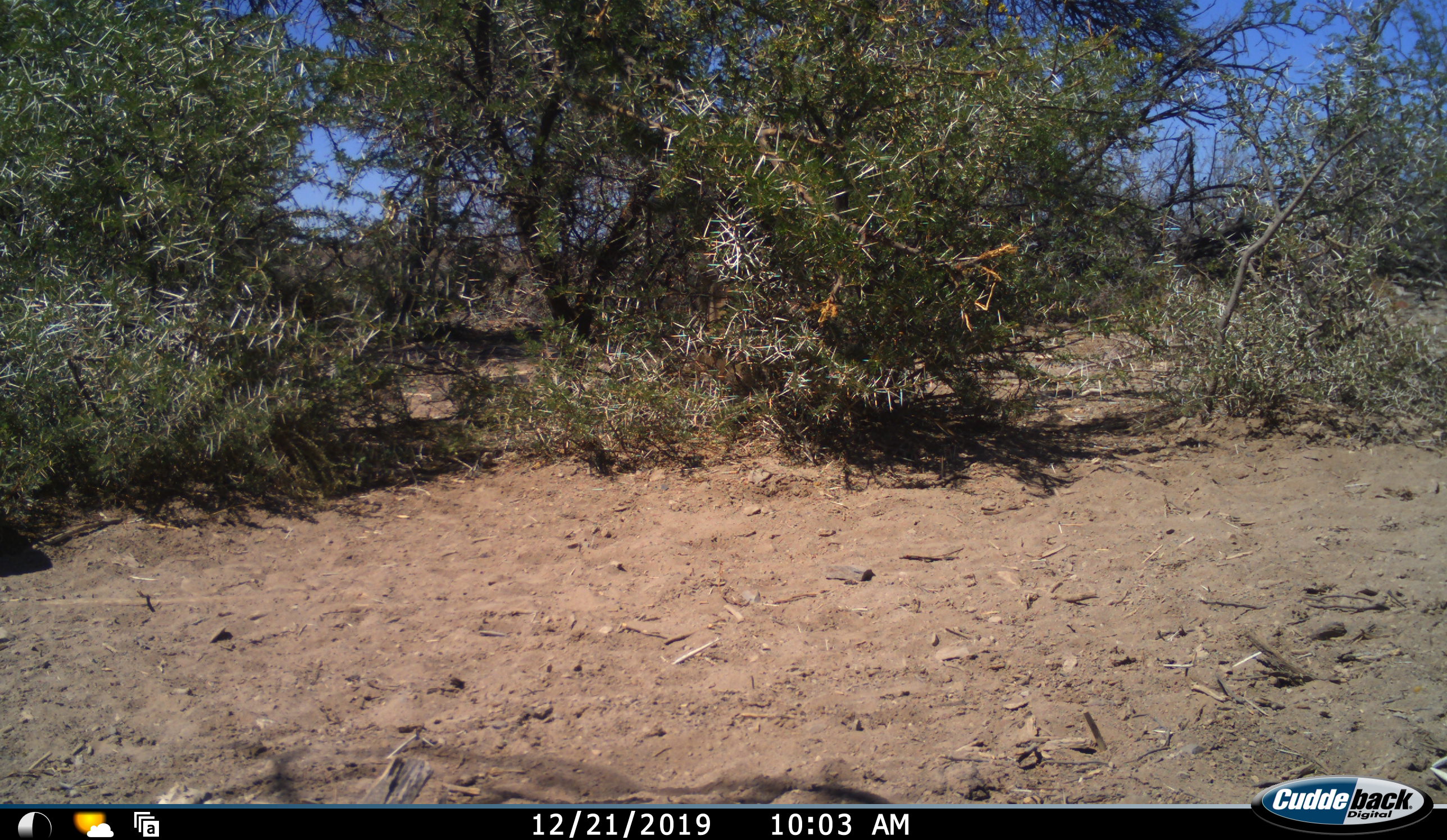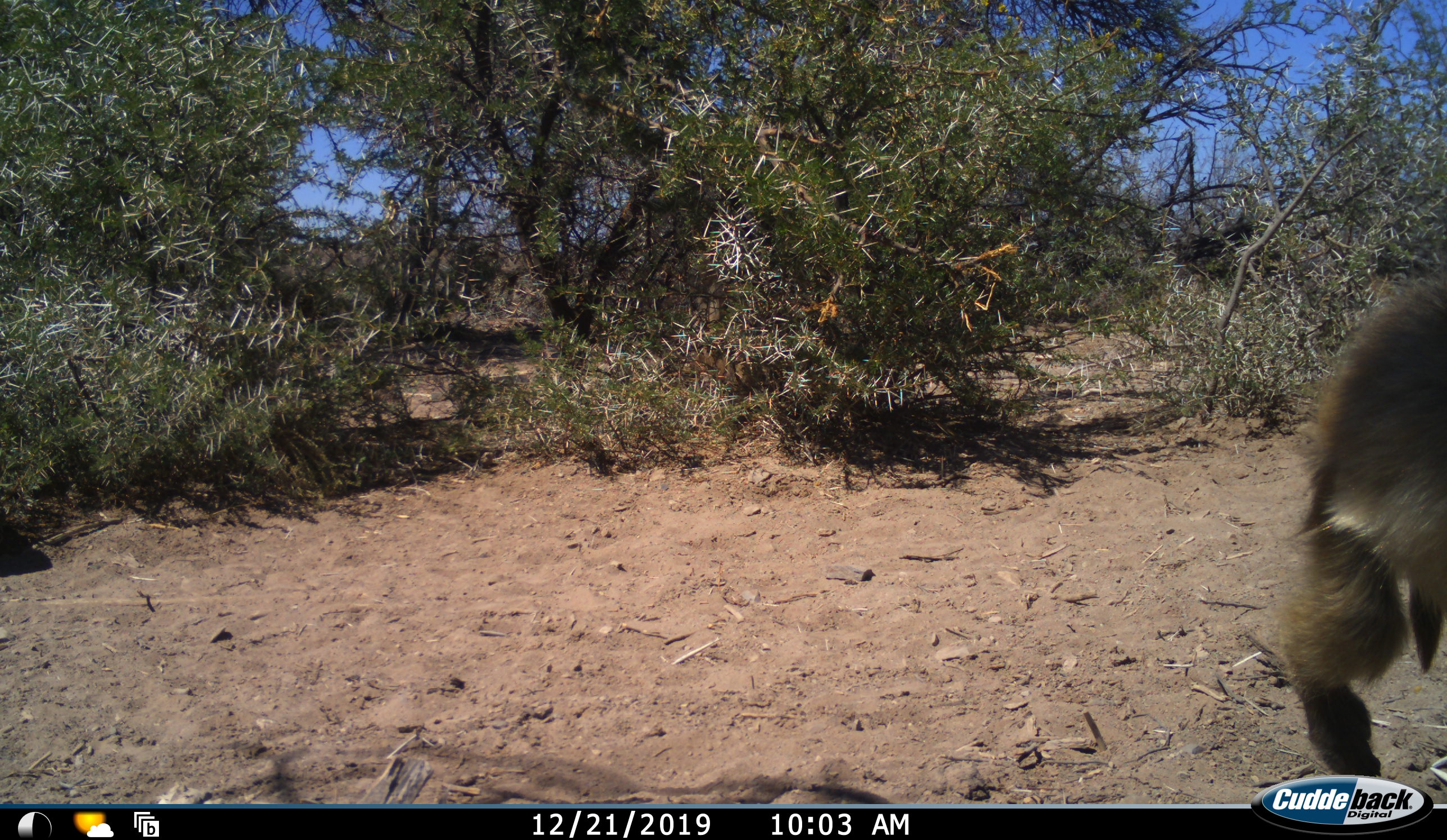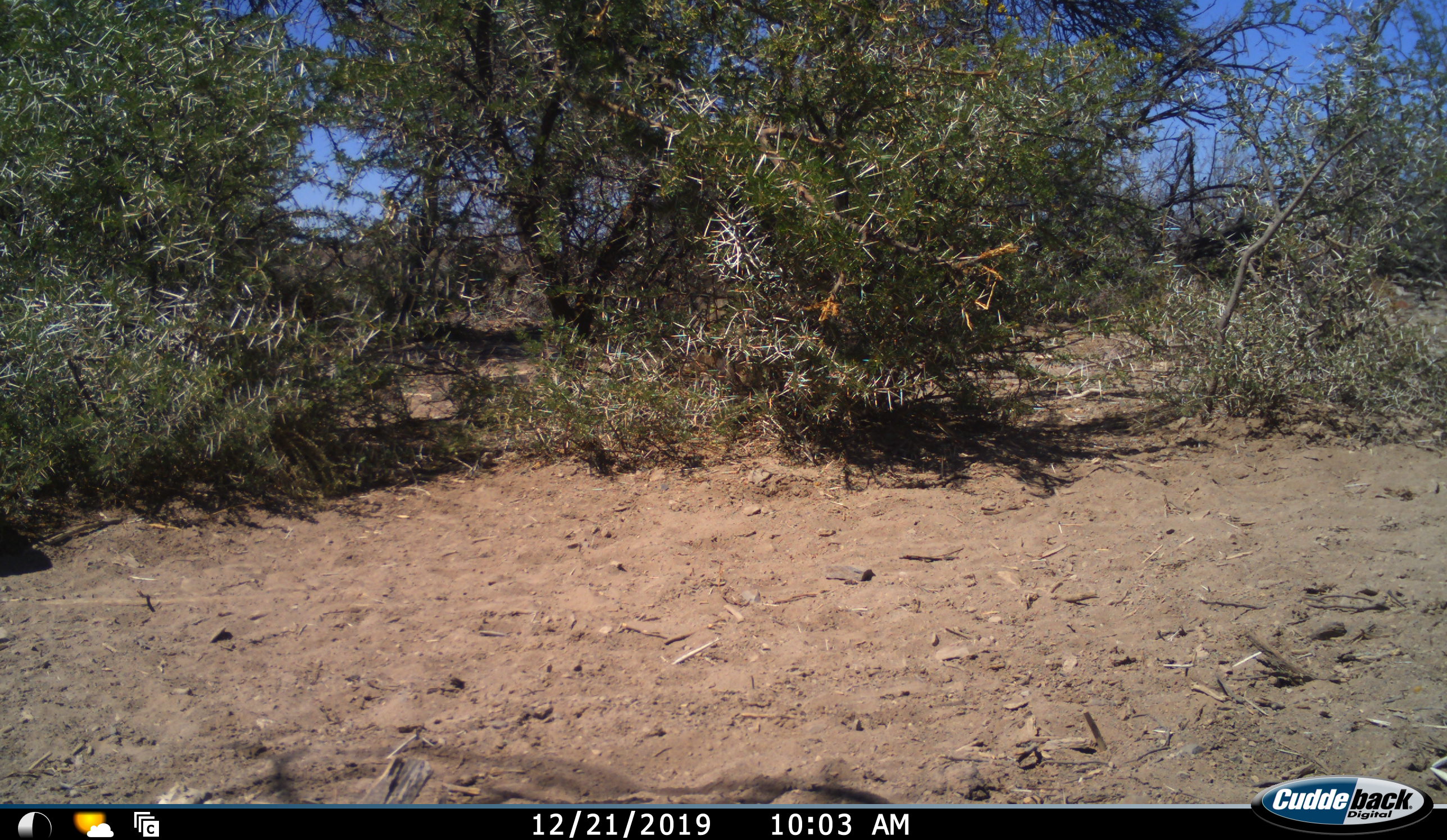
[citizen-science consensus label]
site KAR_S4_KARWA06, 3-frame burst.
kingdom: Animalia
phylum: Chordata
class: Mammalia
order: Primates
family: Cercopithecidae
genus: Papio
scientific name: Papio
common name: baboon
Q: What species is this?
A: Baboon (Papio).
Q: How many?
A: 1.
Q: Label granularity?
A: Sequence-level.